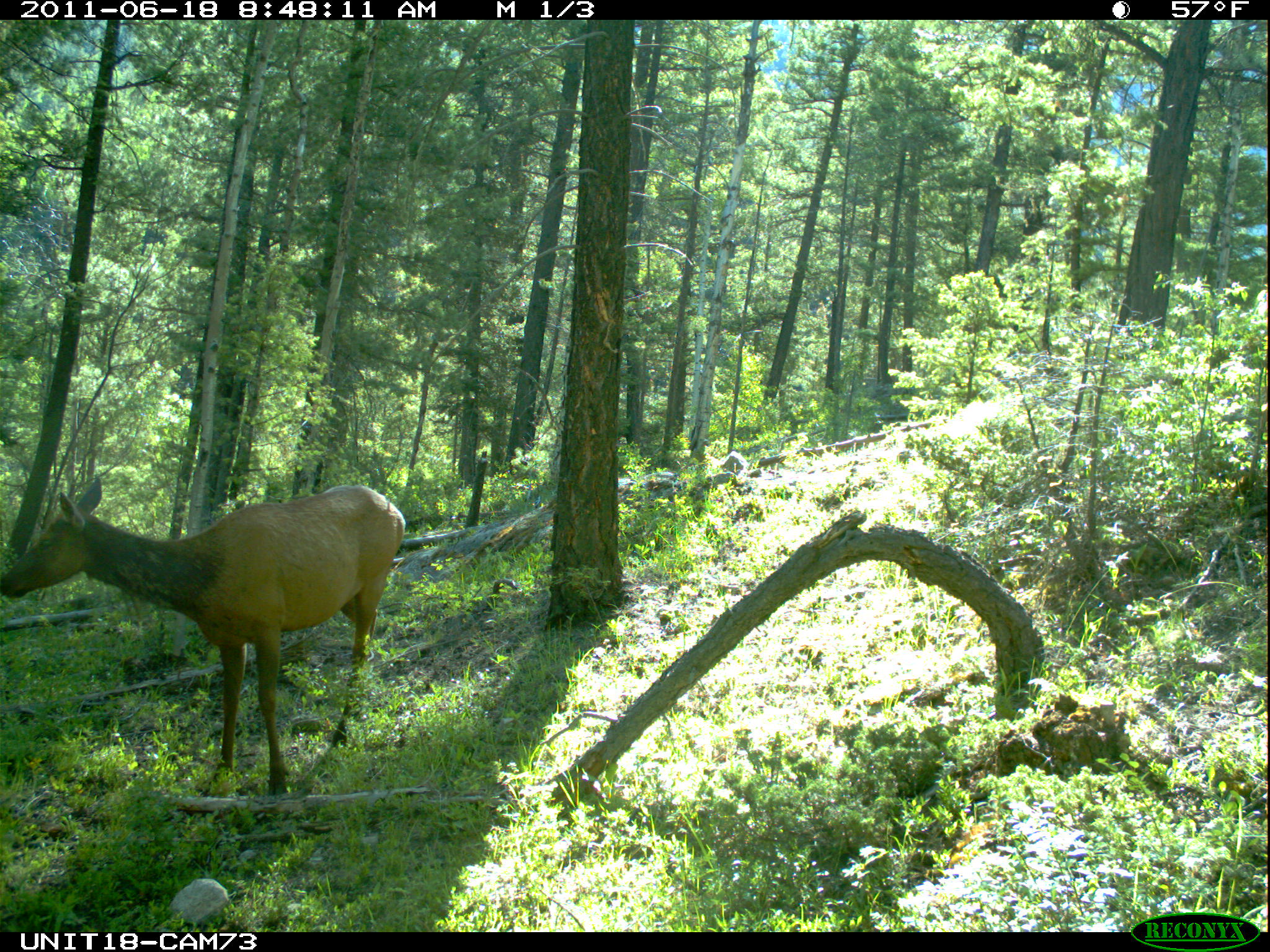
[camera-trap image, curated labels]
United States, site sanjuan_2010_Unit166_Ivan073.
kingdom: Animalia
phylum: Chordata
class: Mammalia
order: Artiodactyla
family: Cervidae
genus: Cervus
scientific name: Cervus elaphus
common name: red deer